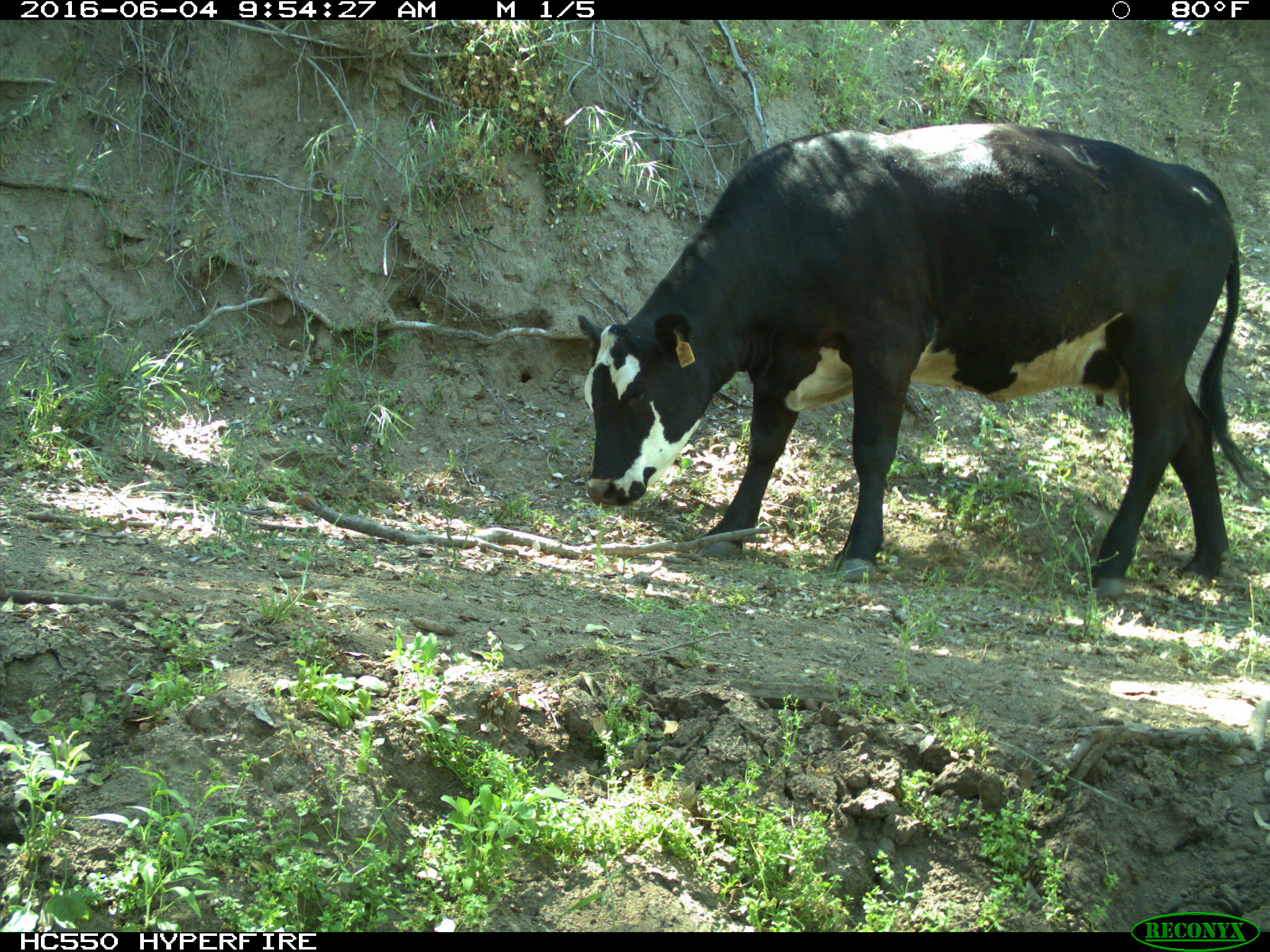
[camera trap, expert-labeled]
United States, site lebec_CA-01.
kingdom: Animalia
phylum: Chordata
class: Mammalia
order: Artiodactyla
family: Bovidae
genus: Bos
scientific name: Bos taurus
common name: domestic cow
Bos taurus (domestic cow).